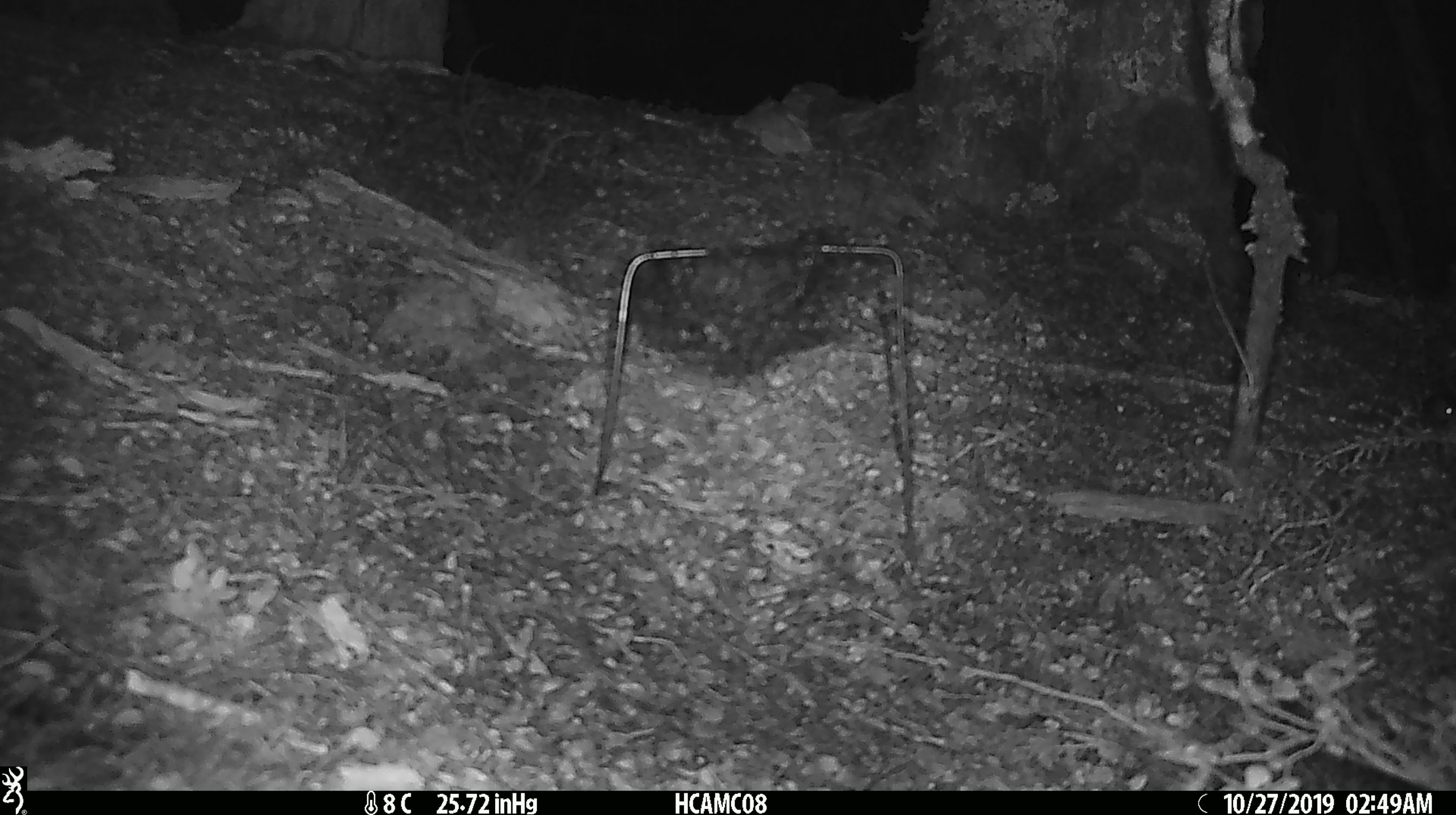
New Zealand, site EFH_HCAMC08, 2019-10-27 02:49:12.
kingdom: Animalia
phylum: Chordata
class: Mammalia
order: Rodentia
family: Muridae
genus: Mus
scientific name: Mus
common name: mouse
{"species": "mouse (Mus)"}